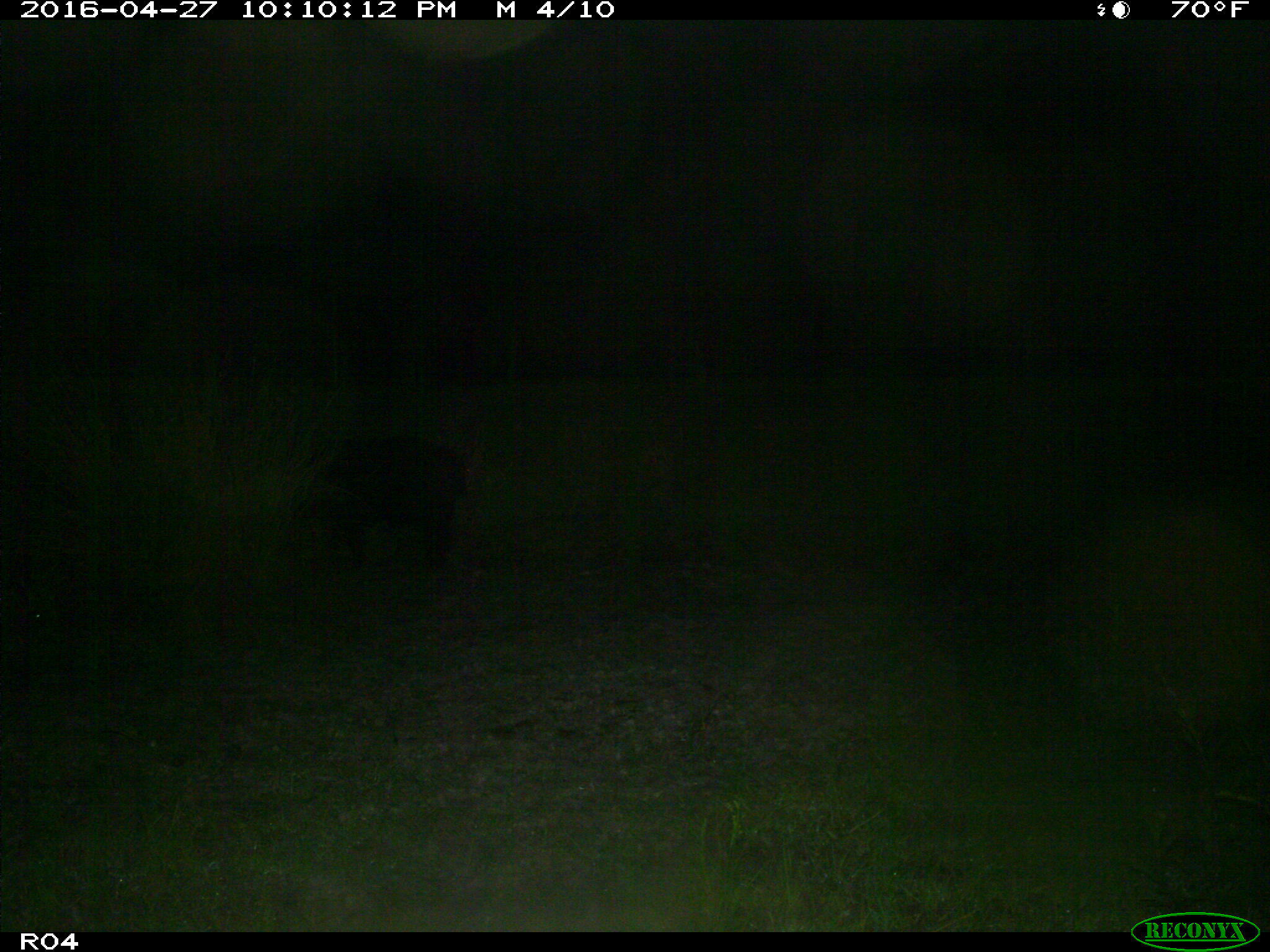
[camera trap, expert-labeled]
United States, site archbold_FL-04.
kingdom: Animalia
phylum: Chordata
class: Mammalia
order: Artiodactyla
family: Suidae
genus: Sus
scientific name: Sus scrofa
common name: wild boar